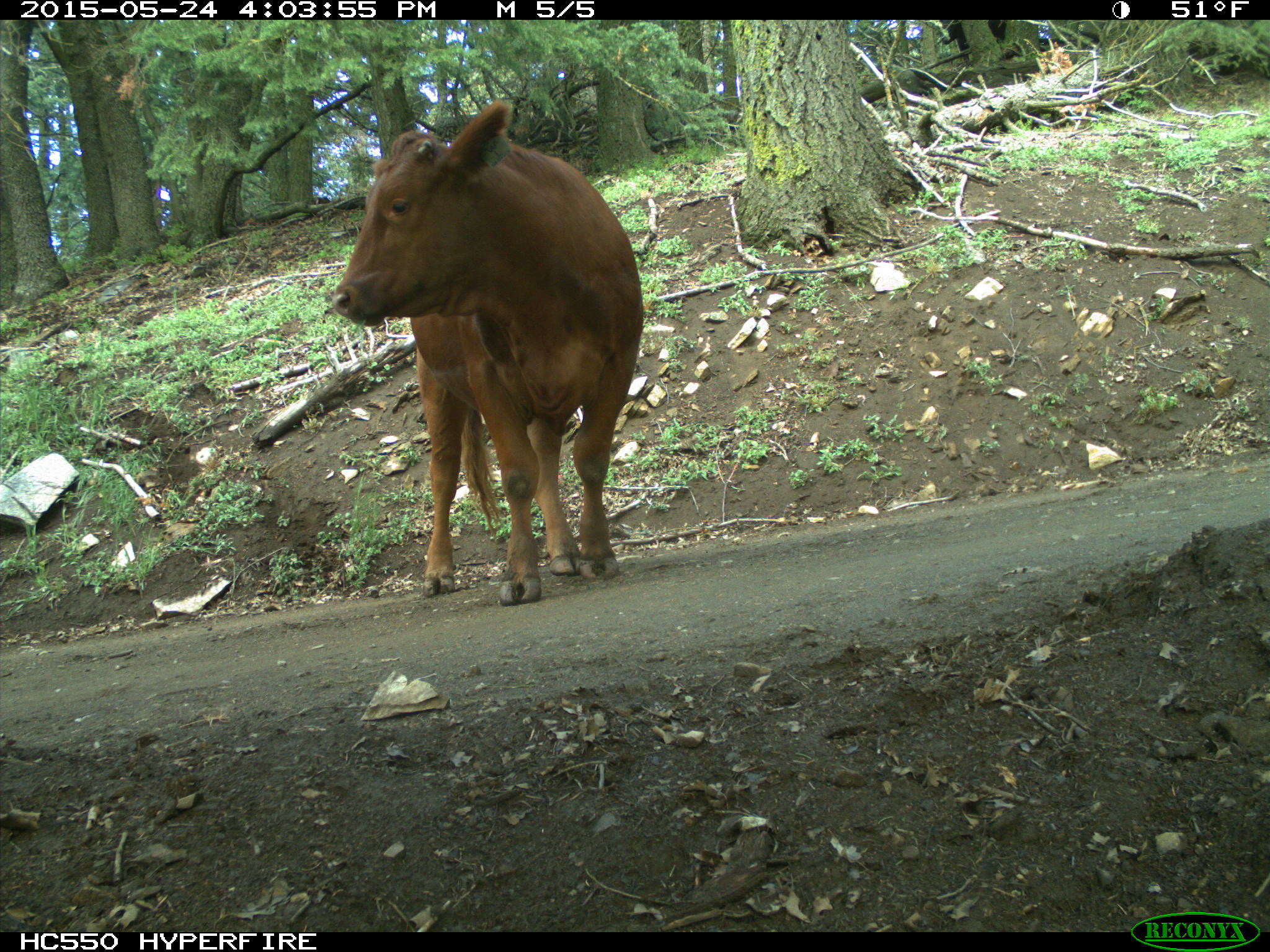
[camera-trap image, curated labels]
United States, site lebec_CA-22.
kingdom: Animalia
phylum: Chordata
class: Mammalia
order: Artiodactyla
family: Bovidae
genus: Bos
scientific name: Bos taurus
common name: domestic cow